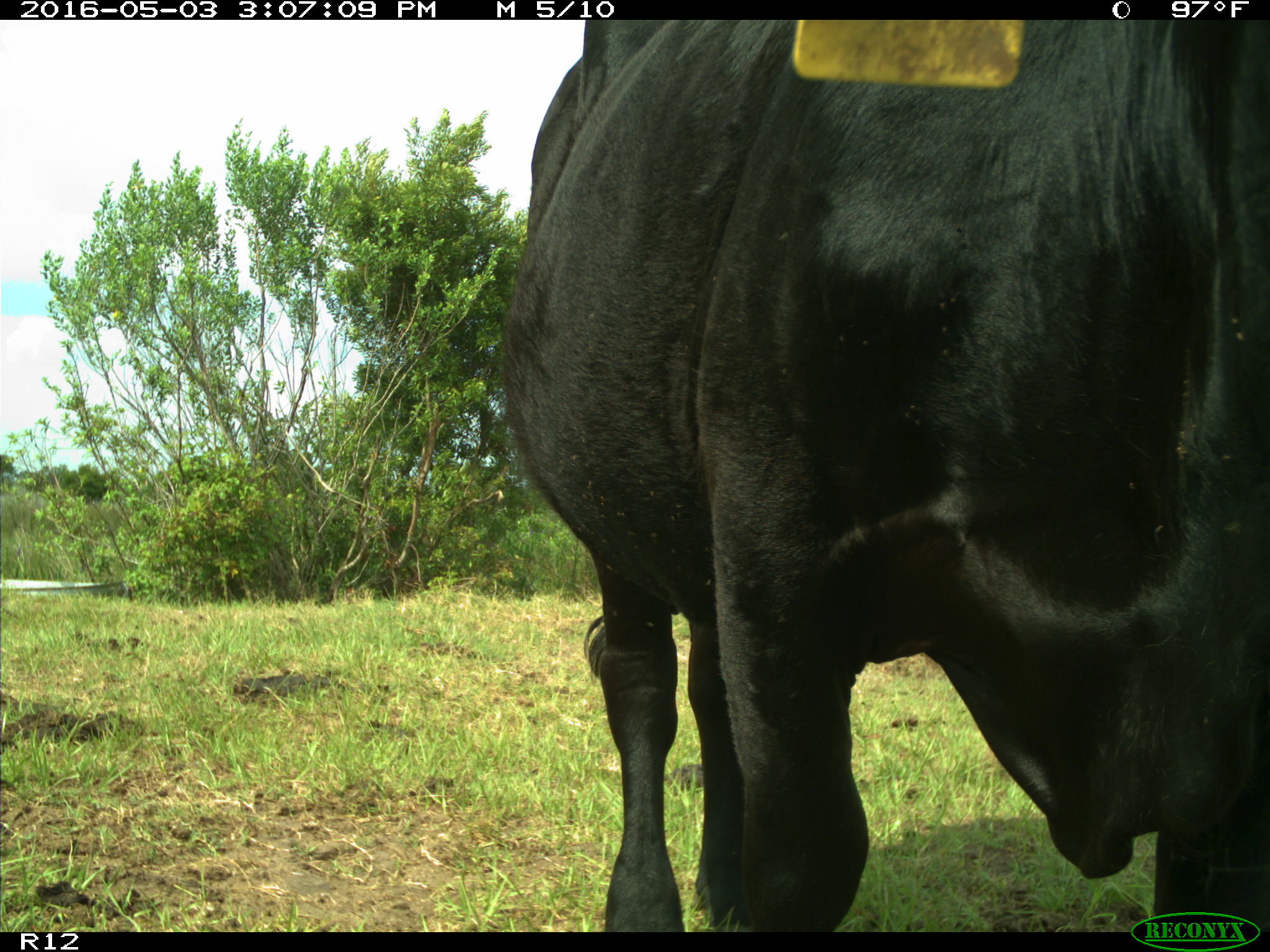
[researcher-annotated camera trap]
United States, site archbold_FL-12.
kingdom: Animalia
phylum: Chordata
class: Mammalia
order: Artiodactyla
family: Bovidae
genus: Bos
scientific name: Bos taurus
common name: domestic cow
Bos taurus (domestic cow).